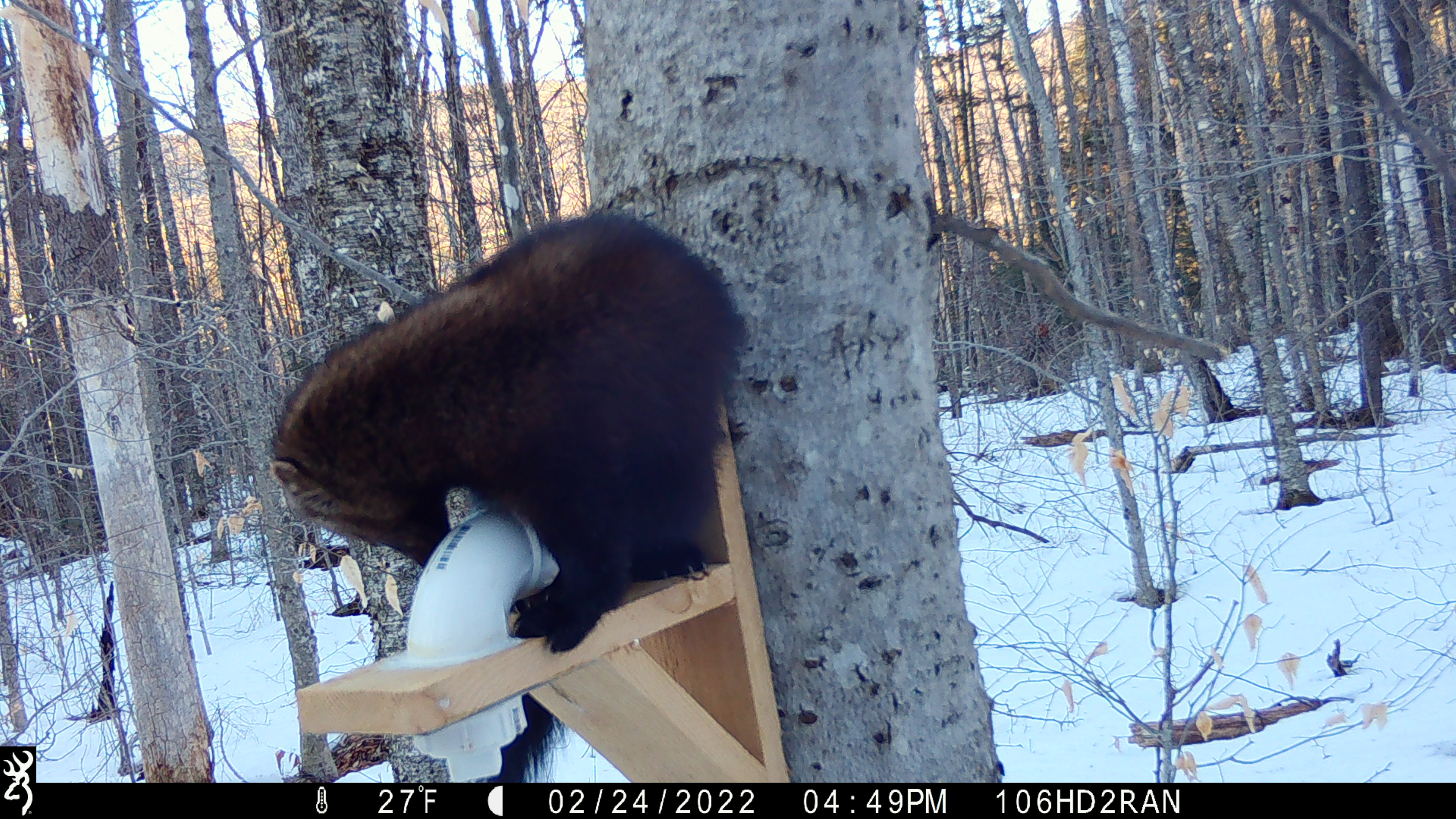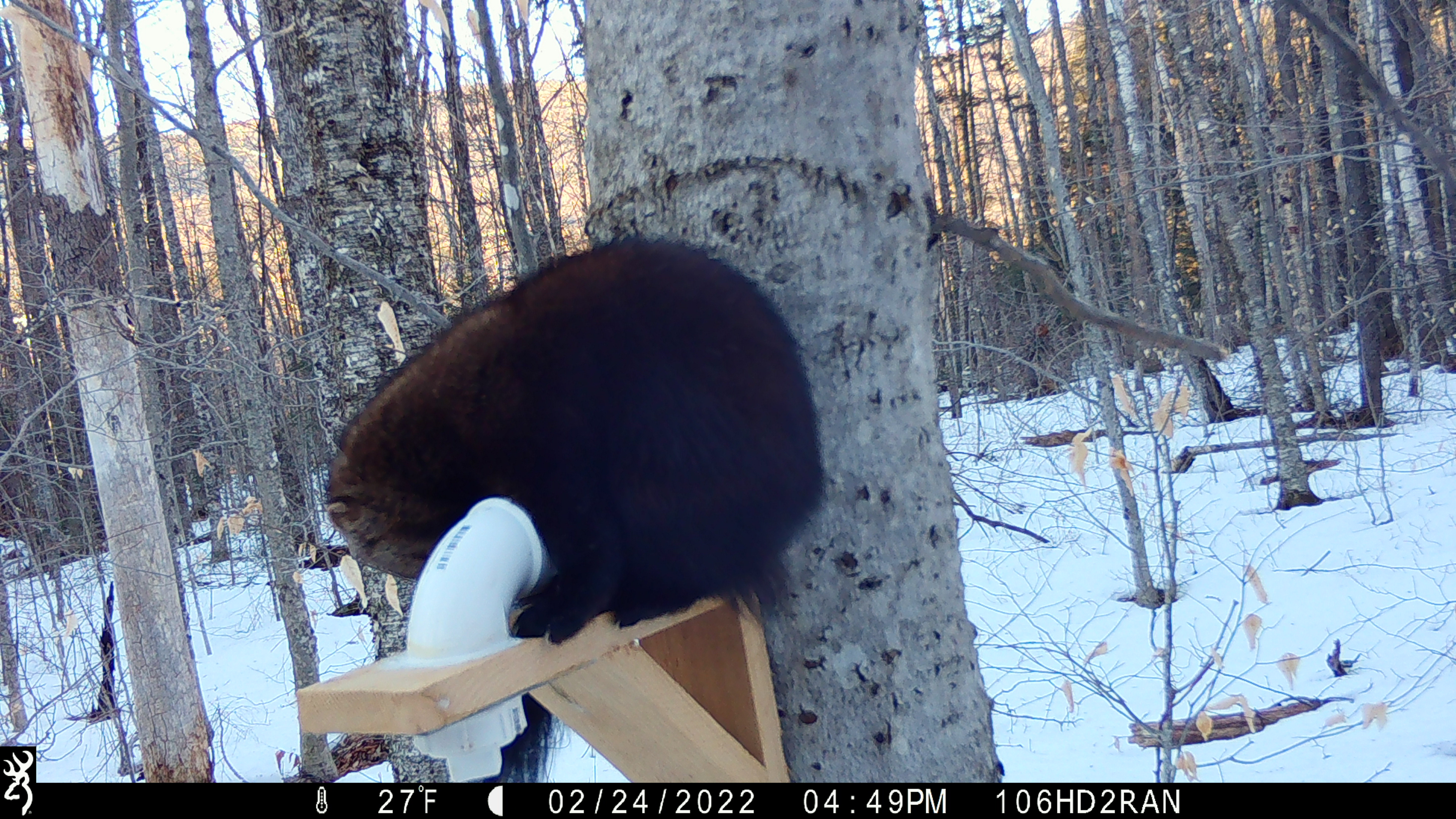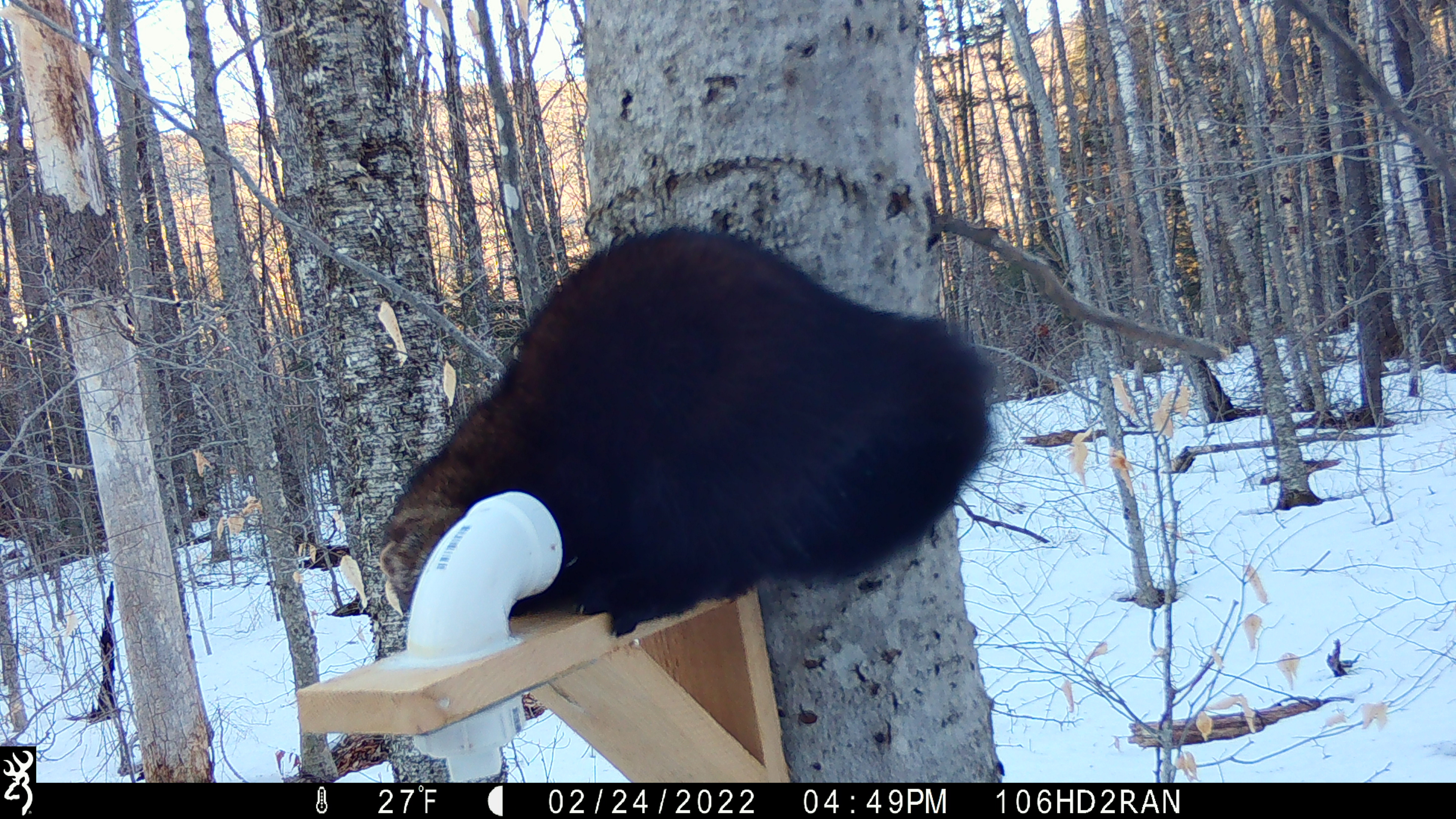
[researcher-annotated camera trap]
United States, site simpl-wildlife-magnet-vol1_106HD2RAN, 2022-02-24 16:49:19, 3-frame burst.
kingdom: Animalia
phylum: Chordata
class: Mammalia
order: Carnivora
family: Mustelidae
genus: Pekania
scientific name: Pekania pennanti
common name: fisher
Fisher (Pekania pennanti).